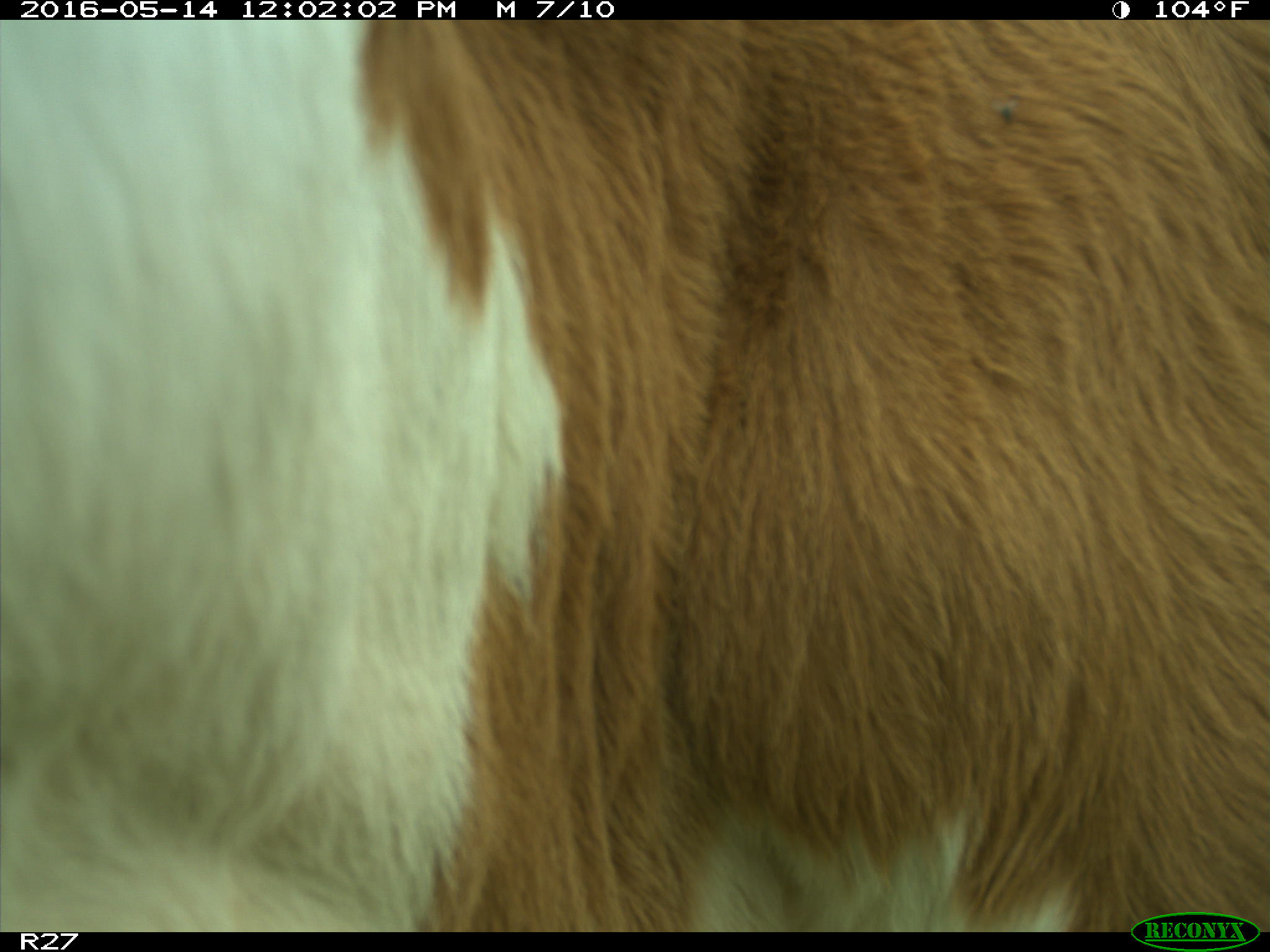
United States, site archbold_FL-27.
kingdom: Animalia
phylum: Chordata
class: Mammalia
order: Artiodactyla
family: Bovidae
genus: Bos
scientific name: Bos taurus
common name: domestic cow